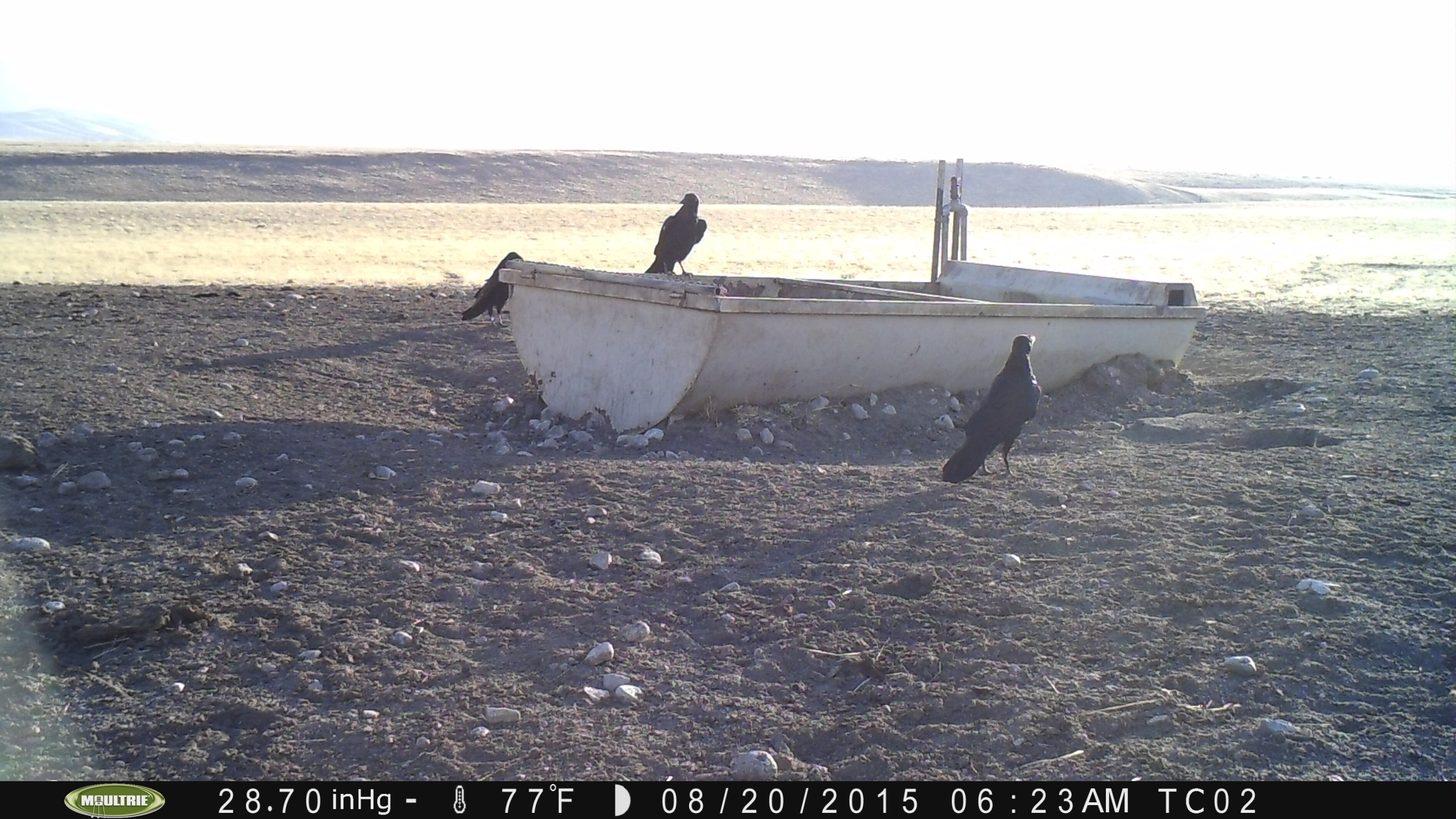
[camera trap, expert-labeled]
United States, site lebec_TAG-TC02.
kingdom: Animalia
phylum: Chordata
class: Aves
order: Passeriformes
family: Corvidae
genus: Corvus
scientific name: Corvus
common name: crows and ravens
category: unidentified corvus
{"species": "unidentified corvus (crows and ravens) (Corvus)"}